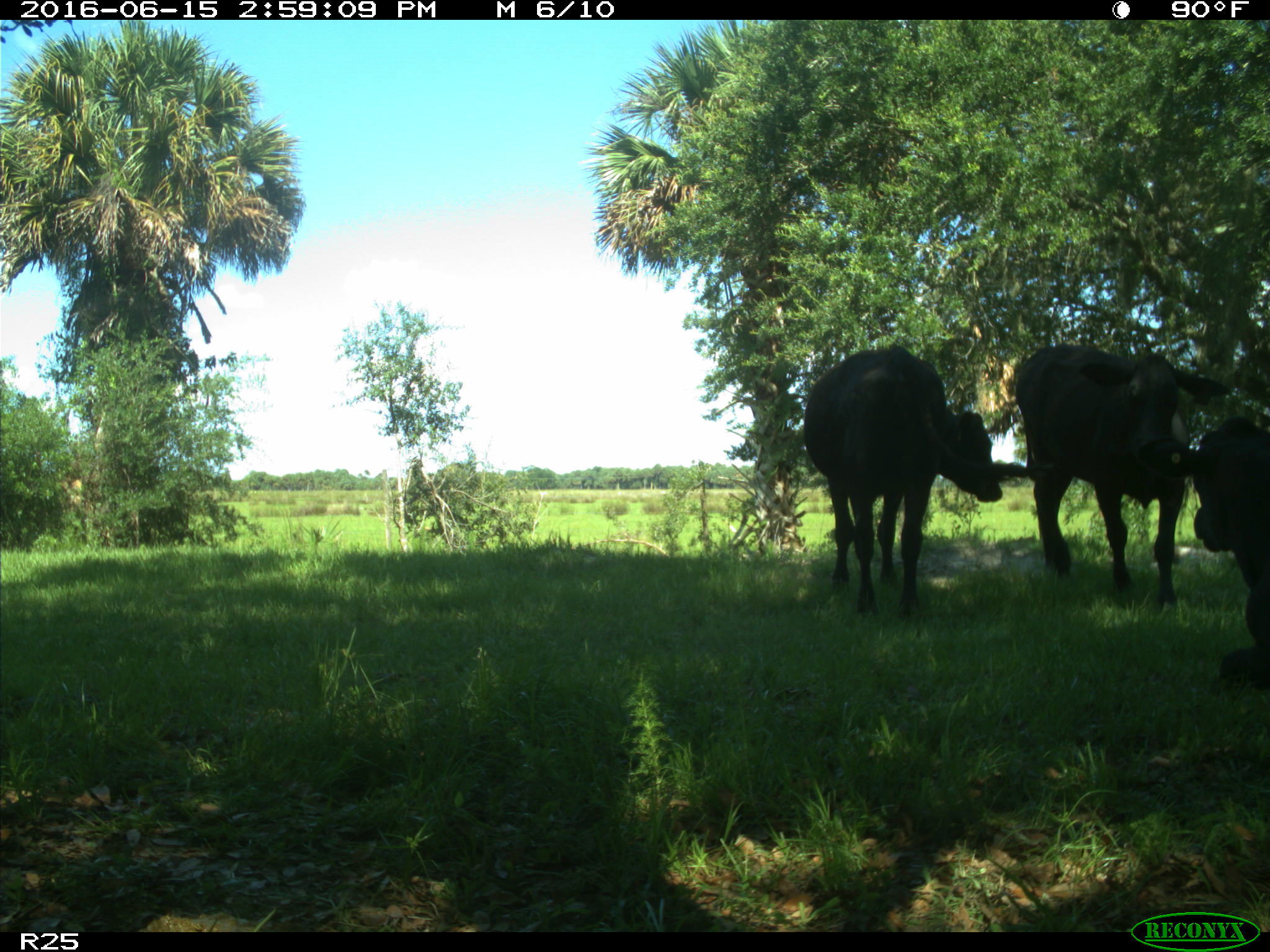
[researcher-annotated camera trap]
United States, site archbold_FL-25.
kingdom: Animalia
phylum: Chordata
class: Mammalia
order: Artiodactyla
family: Bovidae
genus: Bos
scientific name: Bos taurus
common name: domestic cow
Bos taurus (domestic cow).